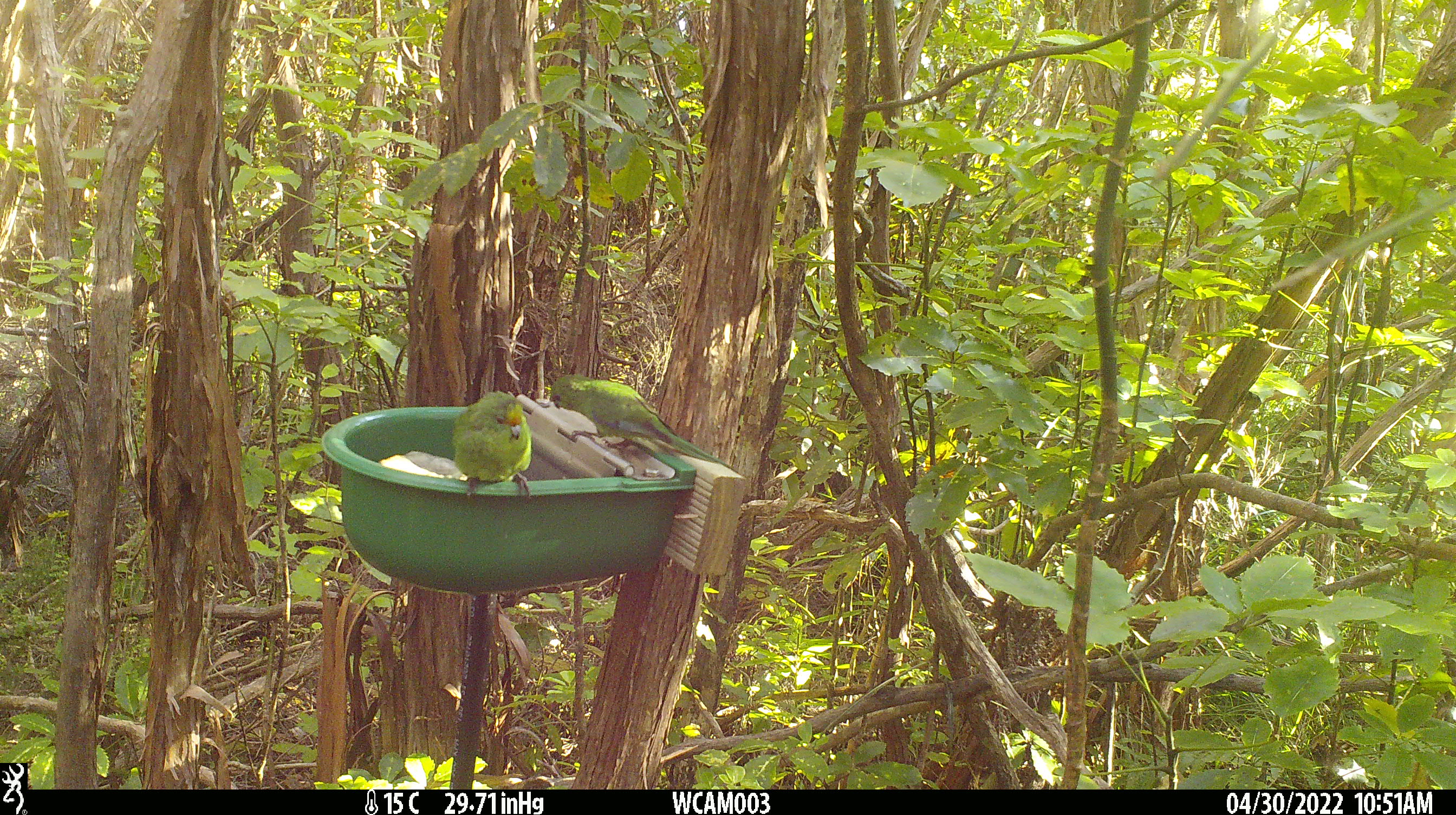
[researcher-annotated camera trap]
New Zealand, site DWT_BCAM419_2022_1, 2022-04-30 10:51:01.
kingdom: Animalia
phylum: Chordata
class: Aves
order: Psittaciformes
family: Psittaculidae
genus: Cyanoramphus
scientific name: Cyanoramphus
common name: parakeet